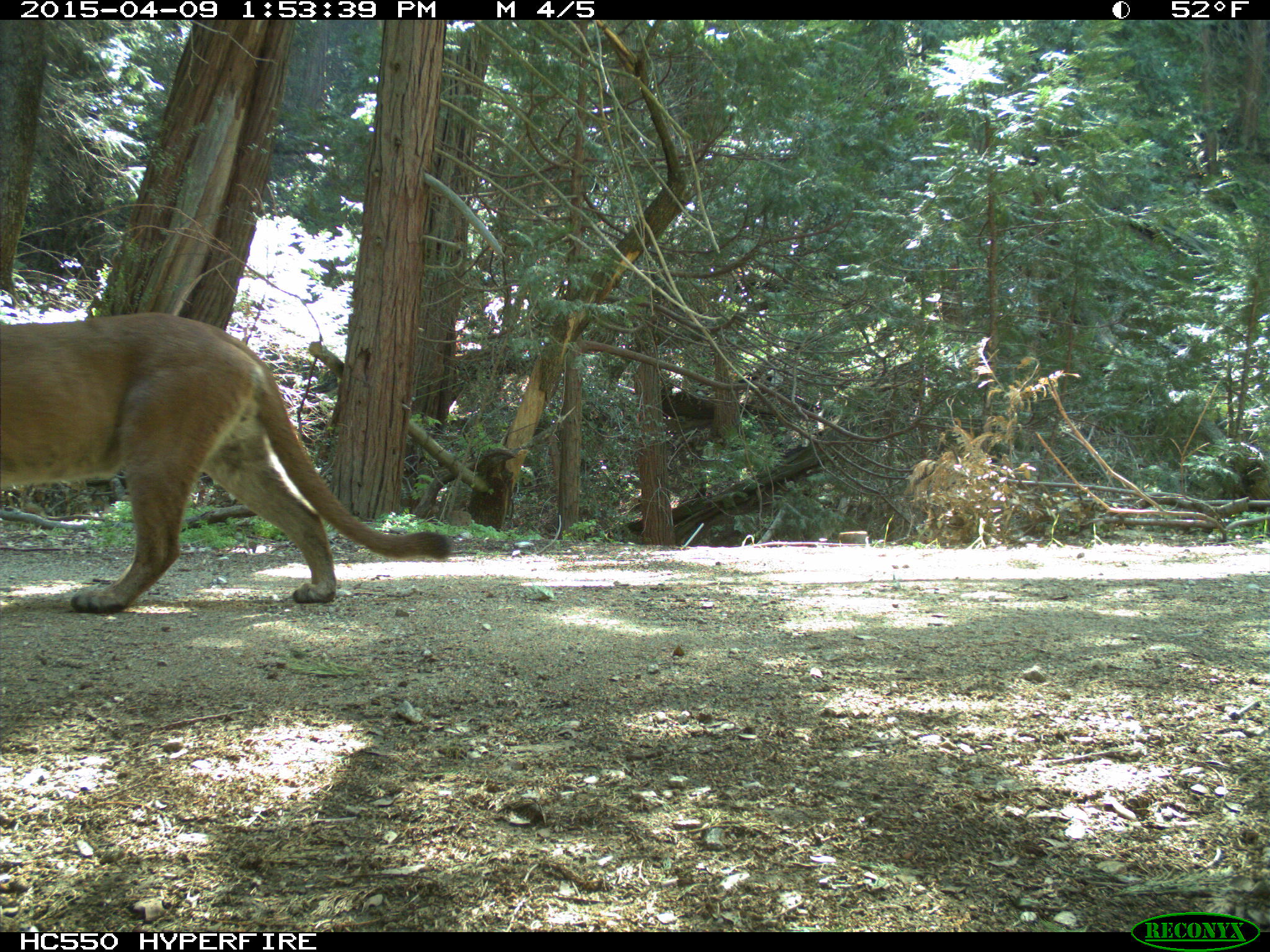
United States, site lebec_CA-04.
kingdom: Animalia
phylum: Chordata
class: Mammalia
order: Carnivora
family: Felidae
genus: Puma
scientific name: Puma concolor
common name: mountain lion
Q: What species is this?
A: Puma concolor (mountain lion).